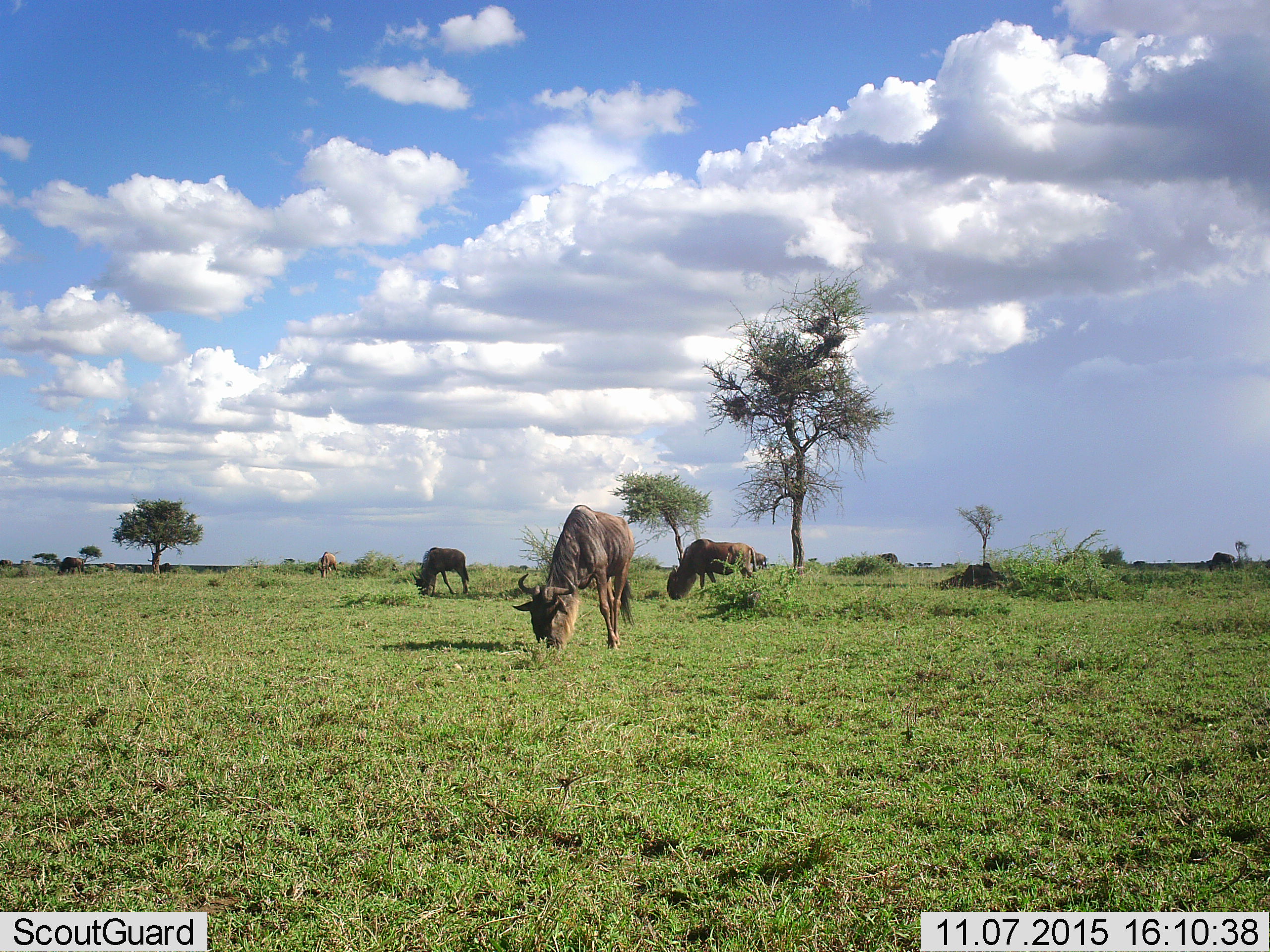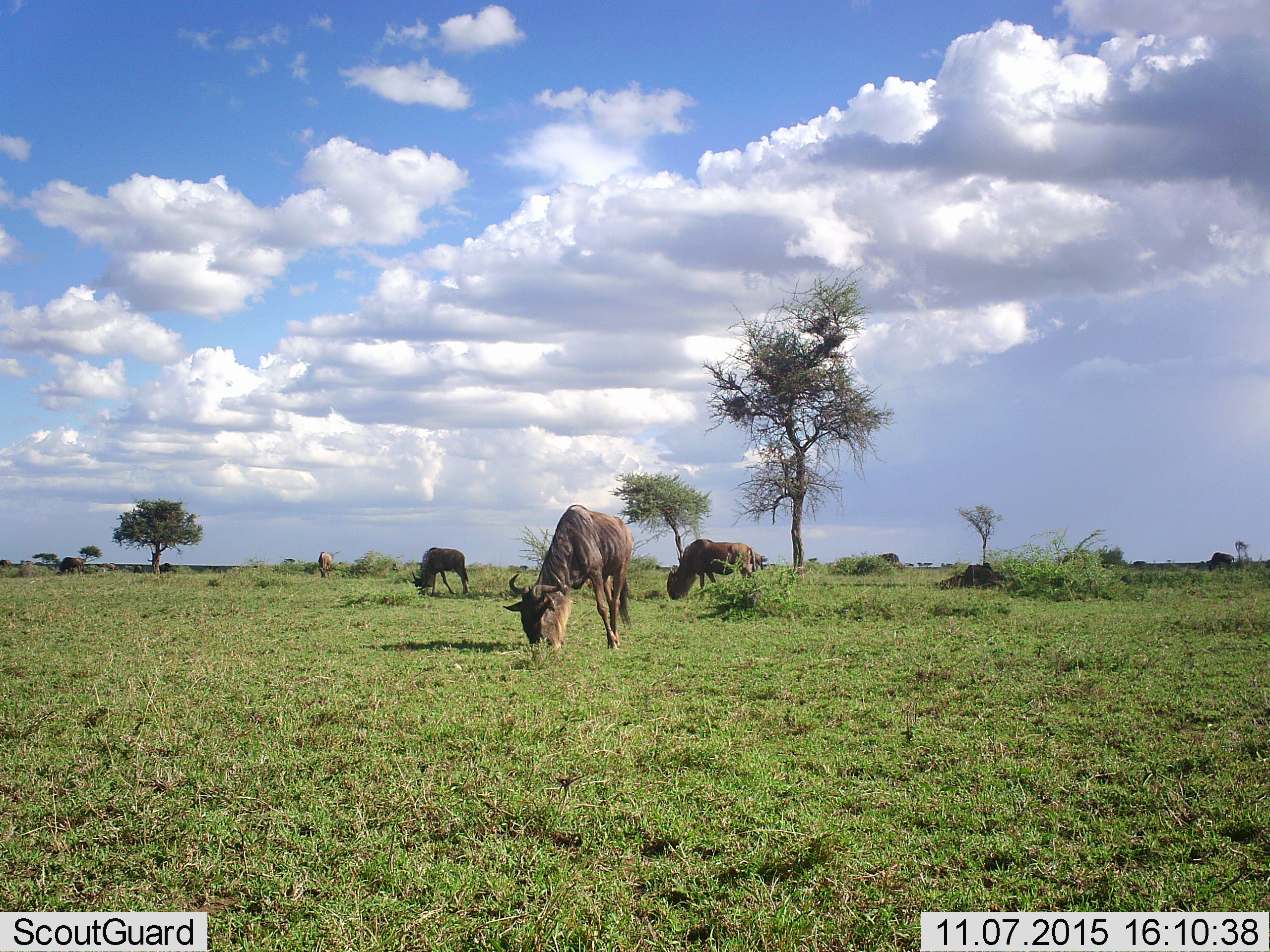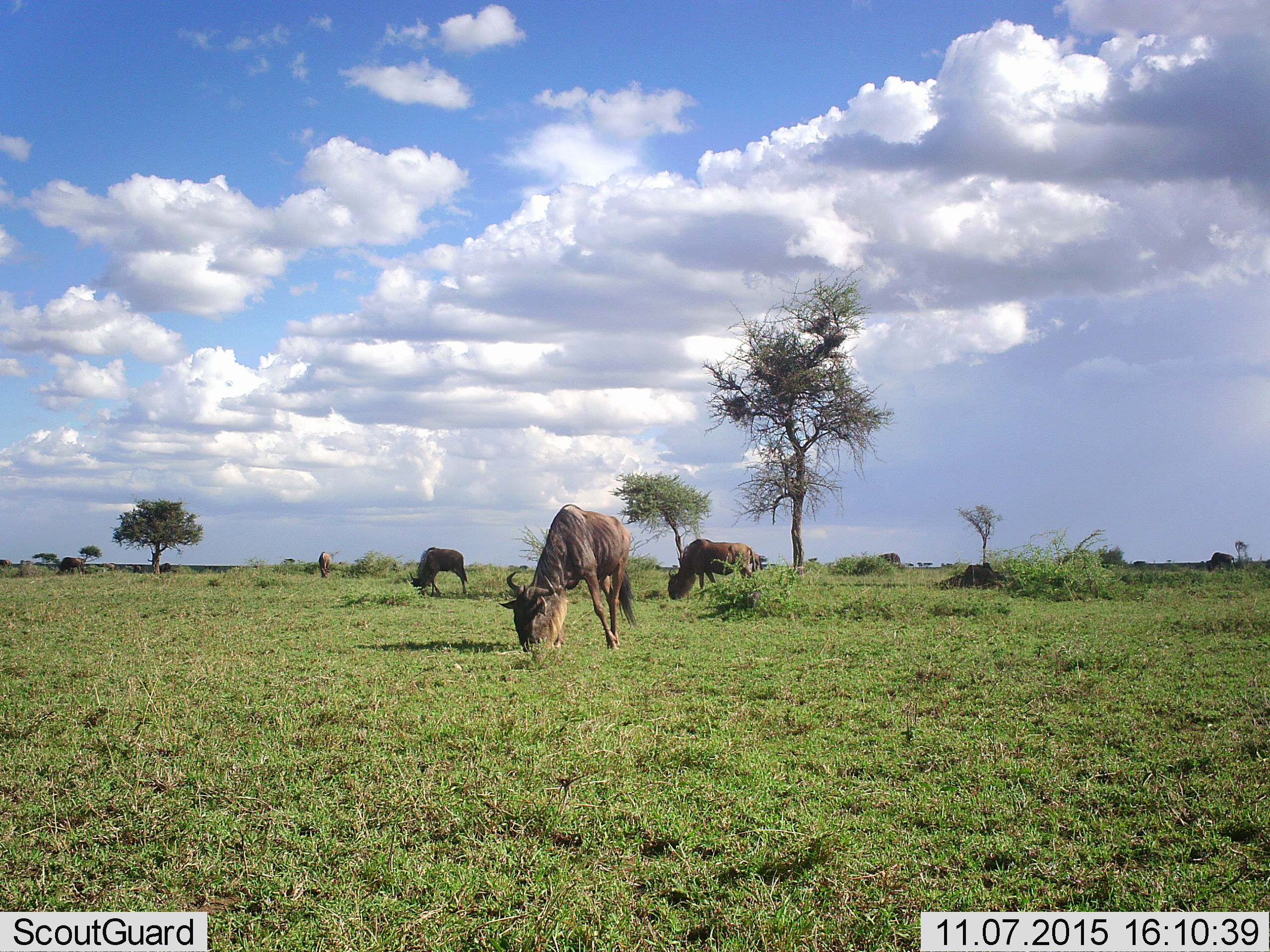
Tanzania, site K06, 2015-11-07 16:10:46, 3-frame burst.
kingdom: Animalia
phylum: Chordata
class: Mammalia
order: Artiodactyla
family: Bovidae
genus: Connochaetes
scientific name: Connochaetes taurinus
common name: blue wildebeest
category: wildebeest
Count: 6.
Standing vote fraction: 60%.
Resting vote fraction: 0%.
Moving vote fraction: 40%.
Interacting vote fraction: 10%.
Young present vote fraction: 0%.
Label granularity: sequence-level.